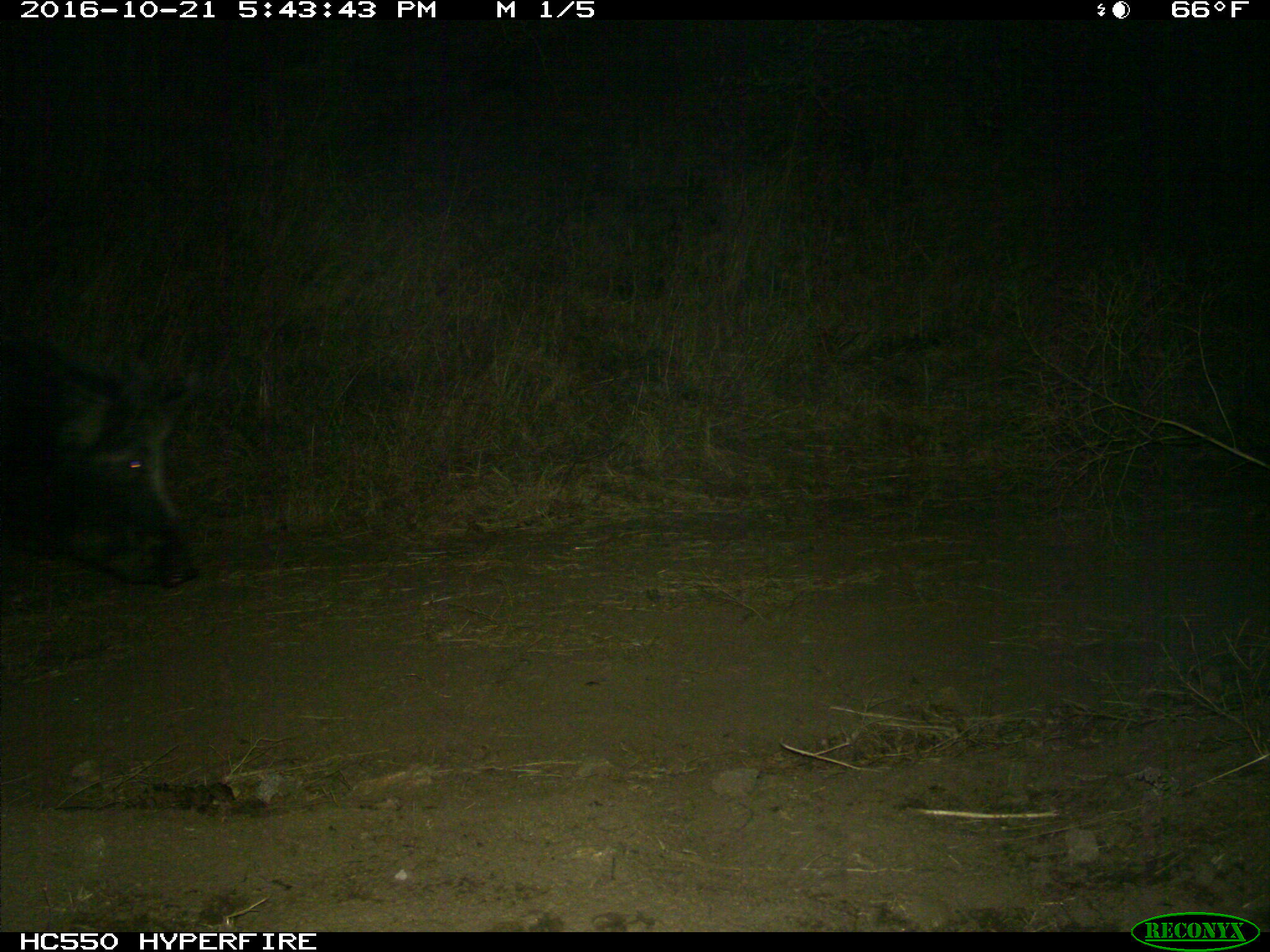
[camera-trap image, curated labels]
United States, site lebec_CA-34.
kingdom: Animalia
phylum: Chordata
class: Mammalia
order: Artiodactyla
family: Suidae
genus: Sus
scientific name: Sus scrofa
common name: wild boar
Sus scrofa (wild boar).